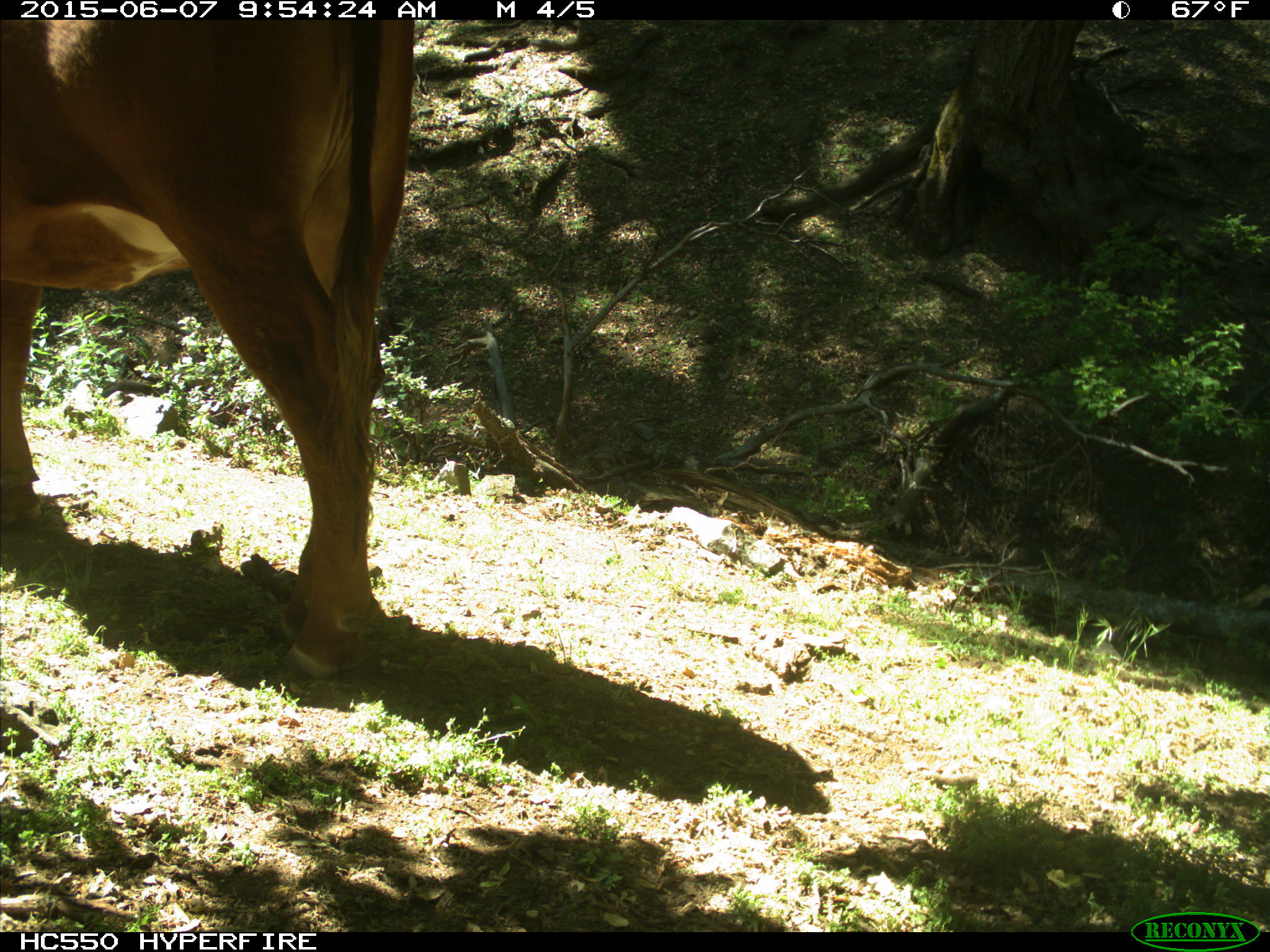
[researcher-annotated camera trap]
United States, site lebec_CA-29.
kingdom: Animalia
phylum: Chordata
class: Mammalia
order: Artiodactyla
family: Bovidae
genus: Bos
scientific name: Bos taurus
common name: domestic cow